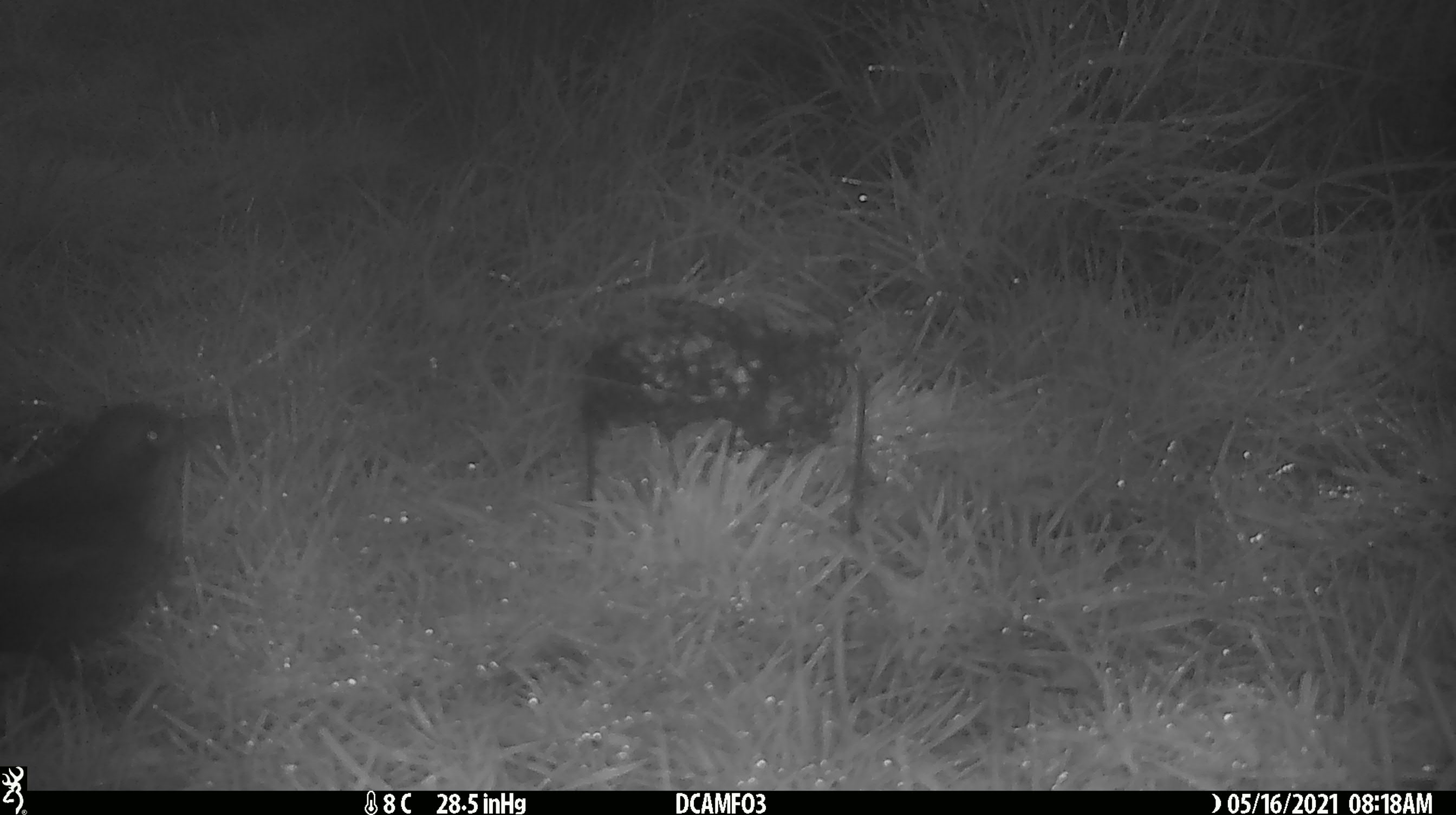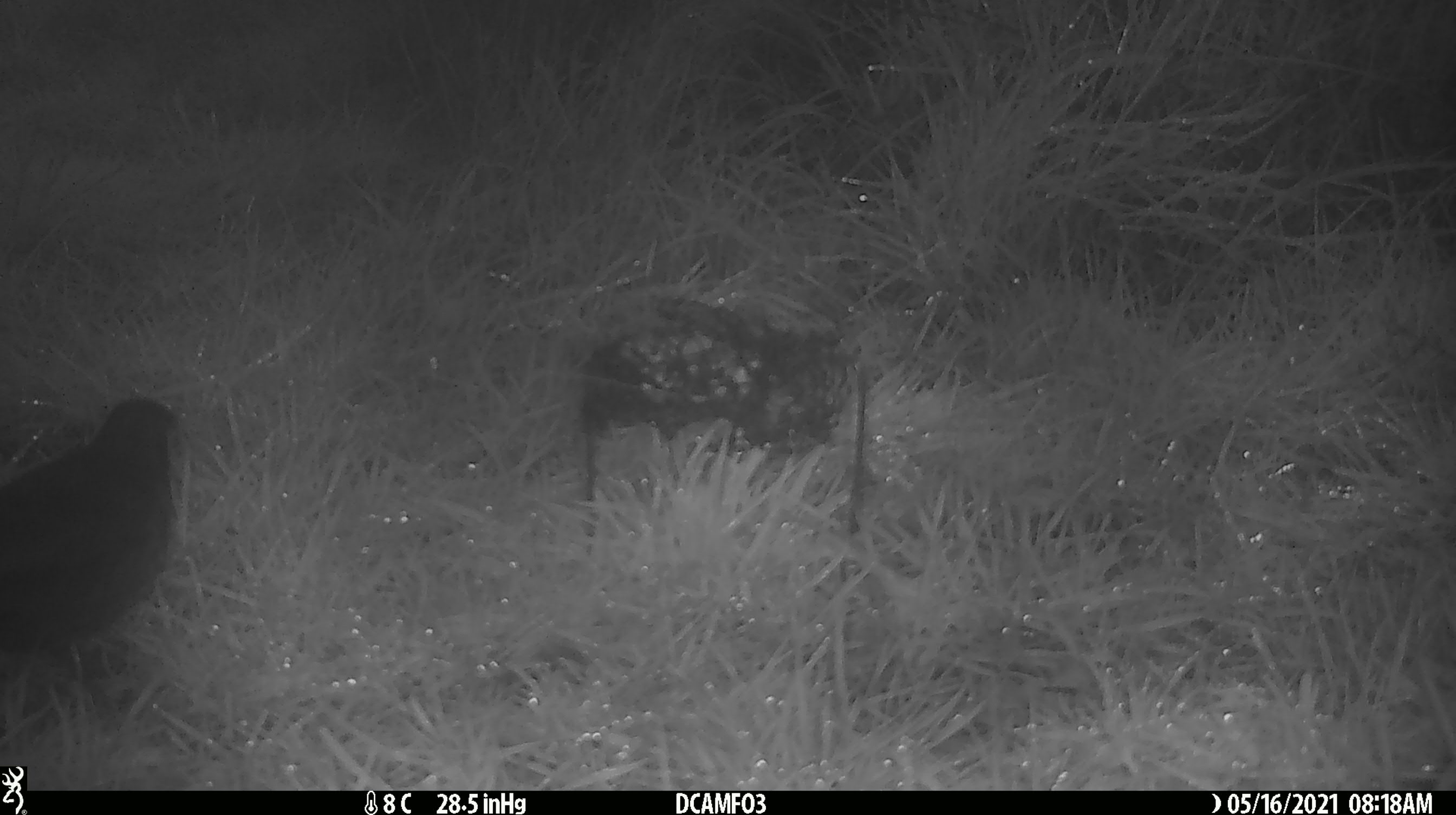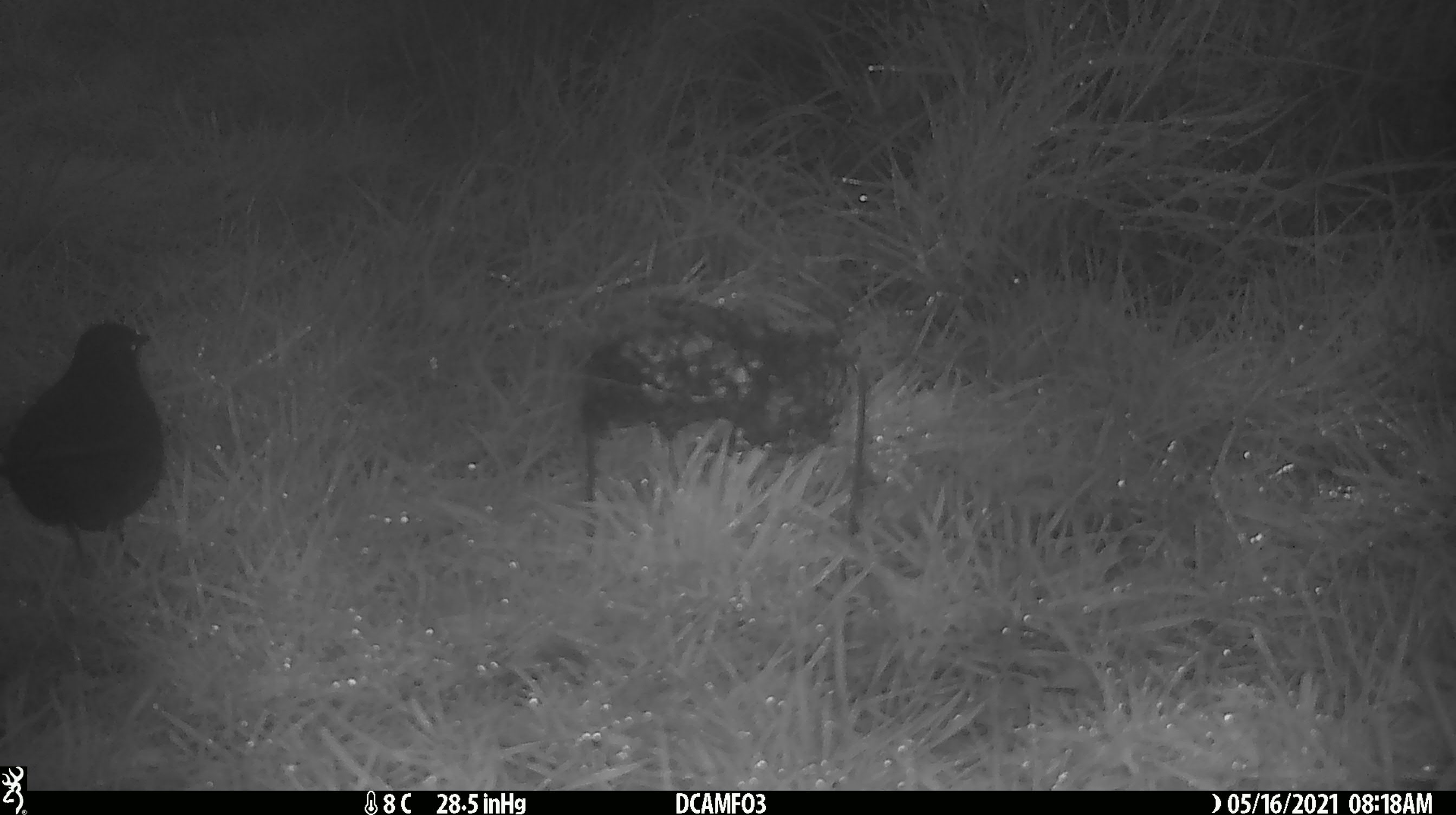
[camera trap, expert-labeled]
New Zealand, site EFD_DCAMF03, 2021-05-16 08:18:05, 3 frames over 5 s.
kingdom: Animalia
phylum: Chordata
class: Aves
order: Passeriformes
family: Turdidae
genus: Turdus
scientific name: Turdus philomelos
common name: song thrush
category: thrush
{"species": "thrush (song thrush) (Turdus philomelos)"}